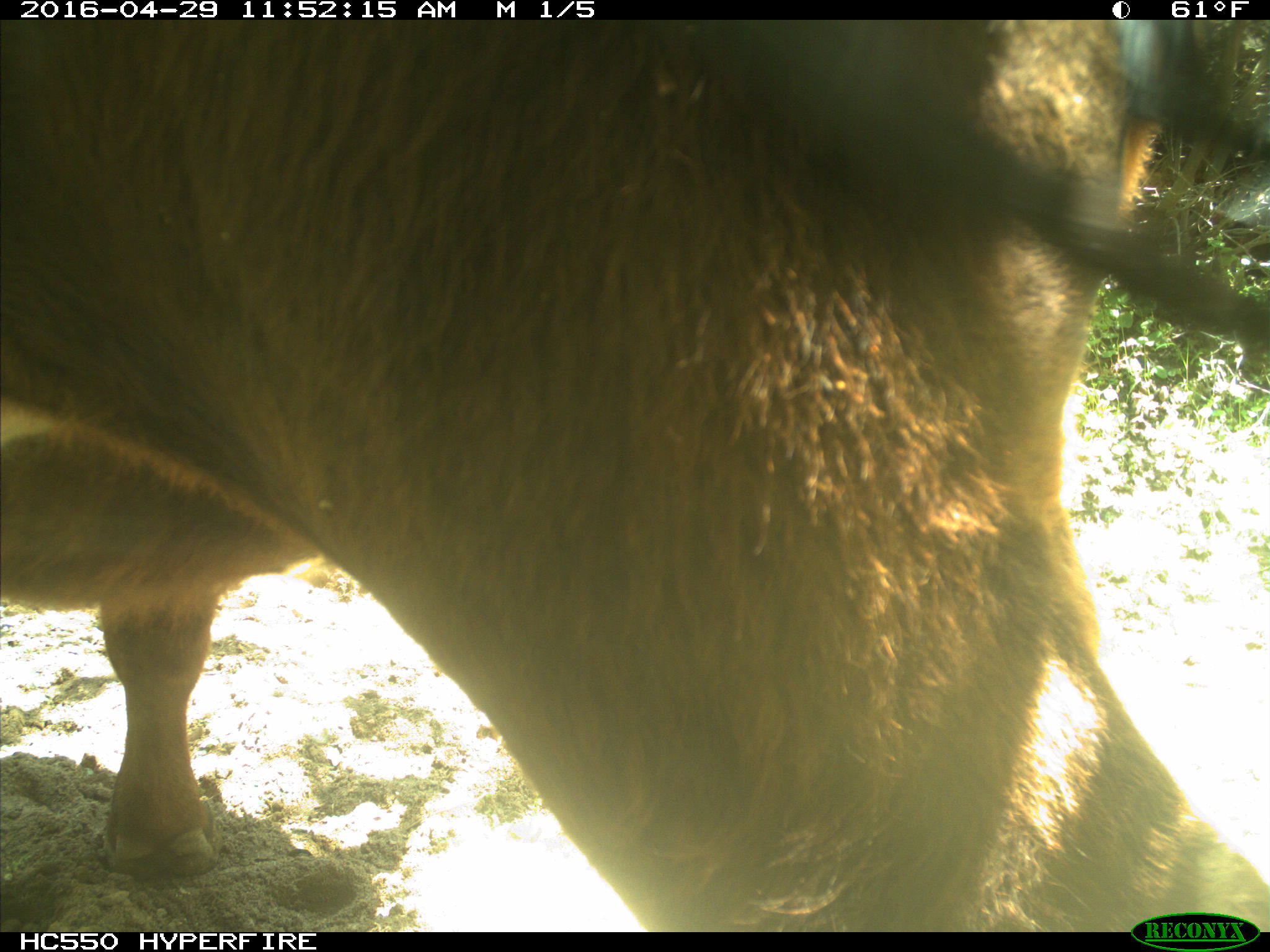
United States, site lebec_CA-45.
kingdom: Animalia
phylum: Chordata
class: Mammalia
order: Artiodactyla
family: Bovidae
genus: Bos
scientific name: Bos taurus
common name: domestic cow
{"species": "Bos taurus (domestic cow)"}